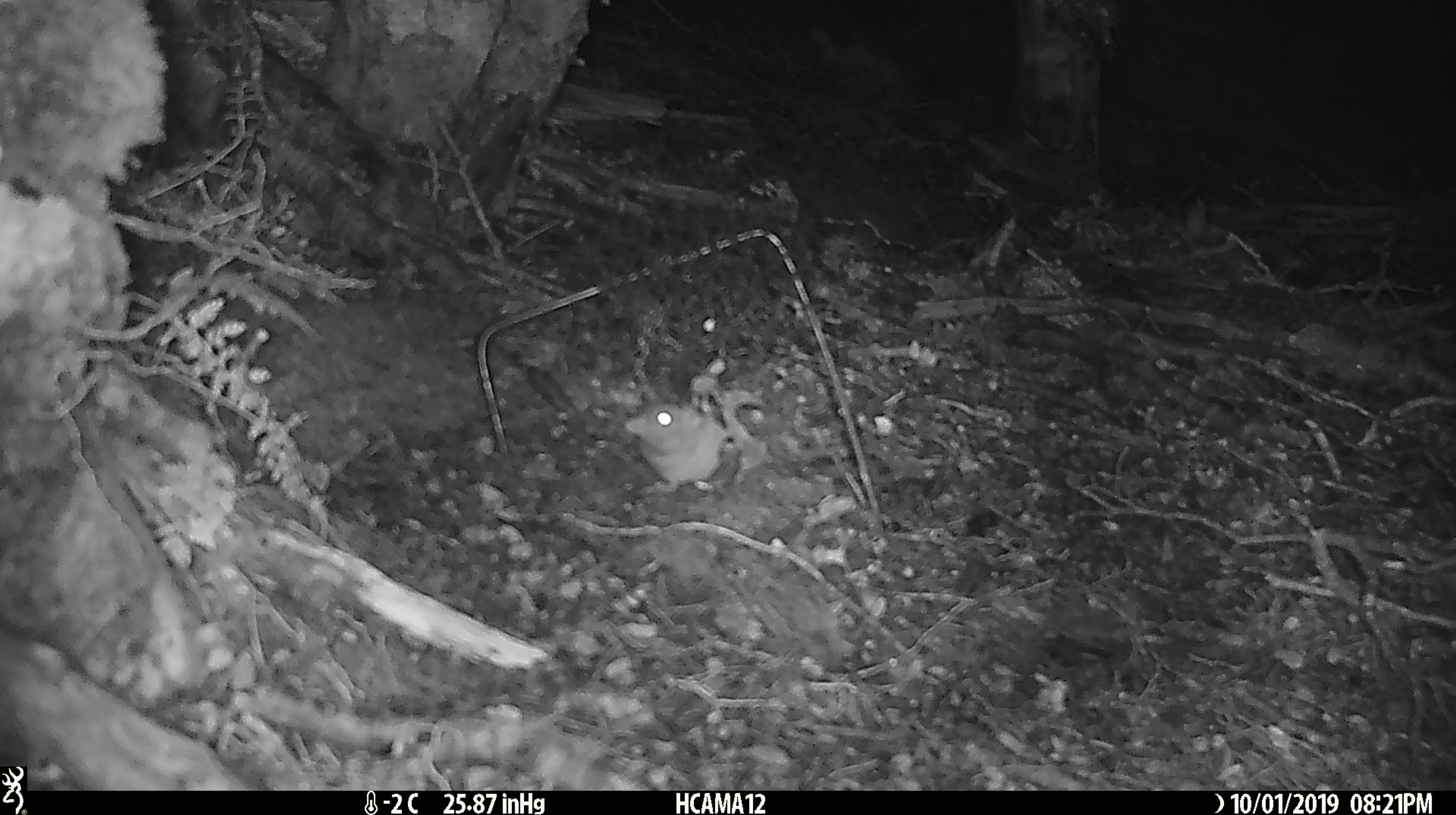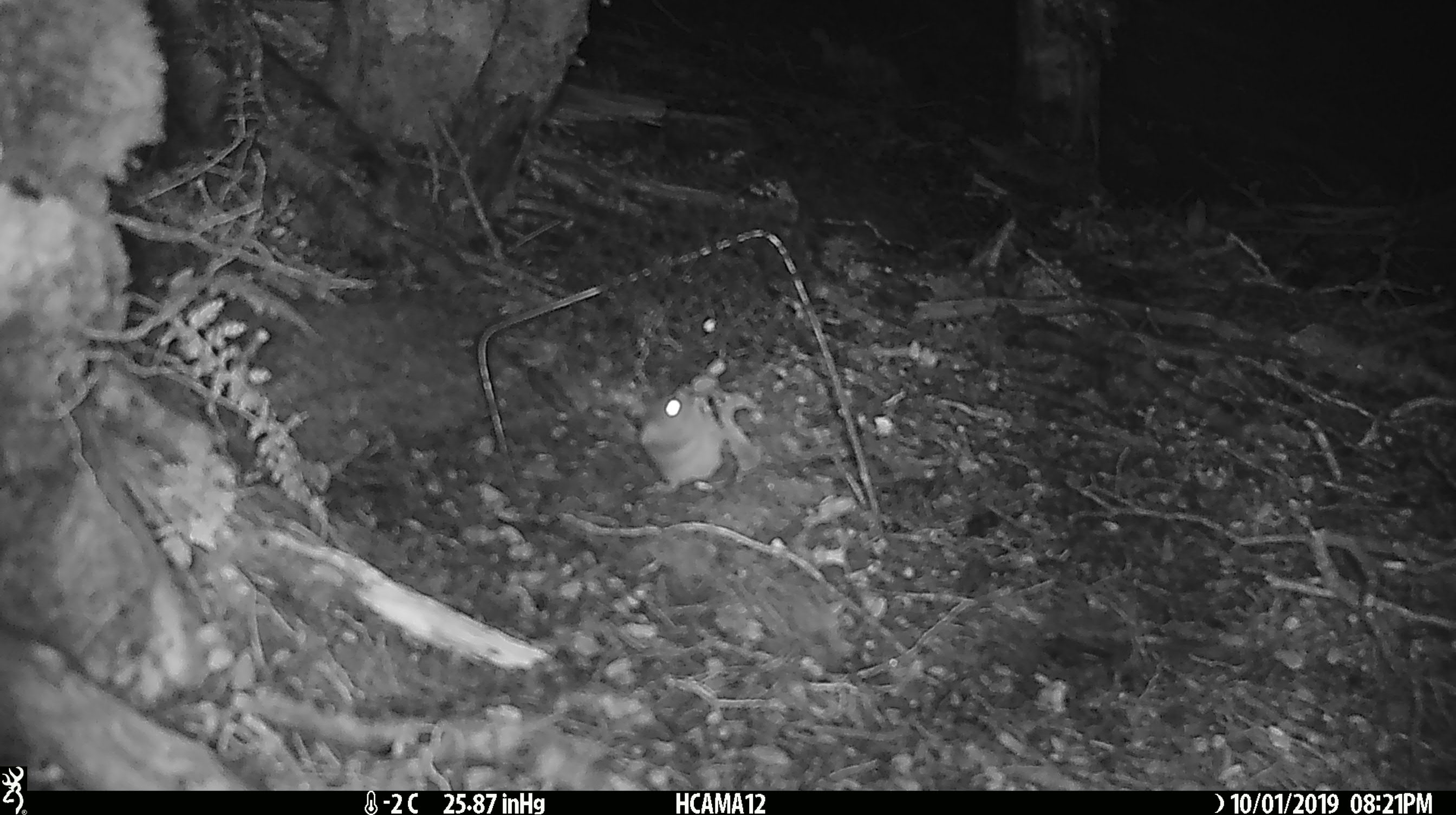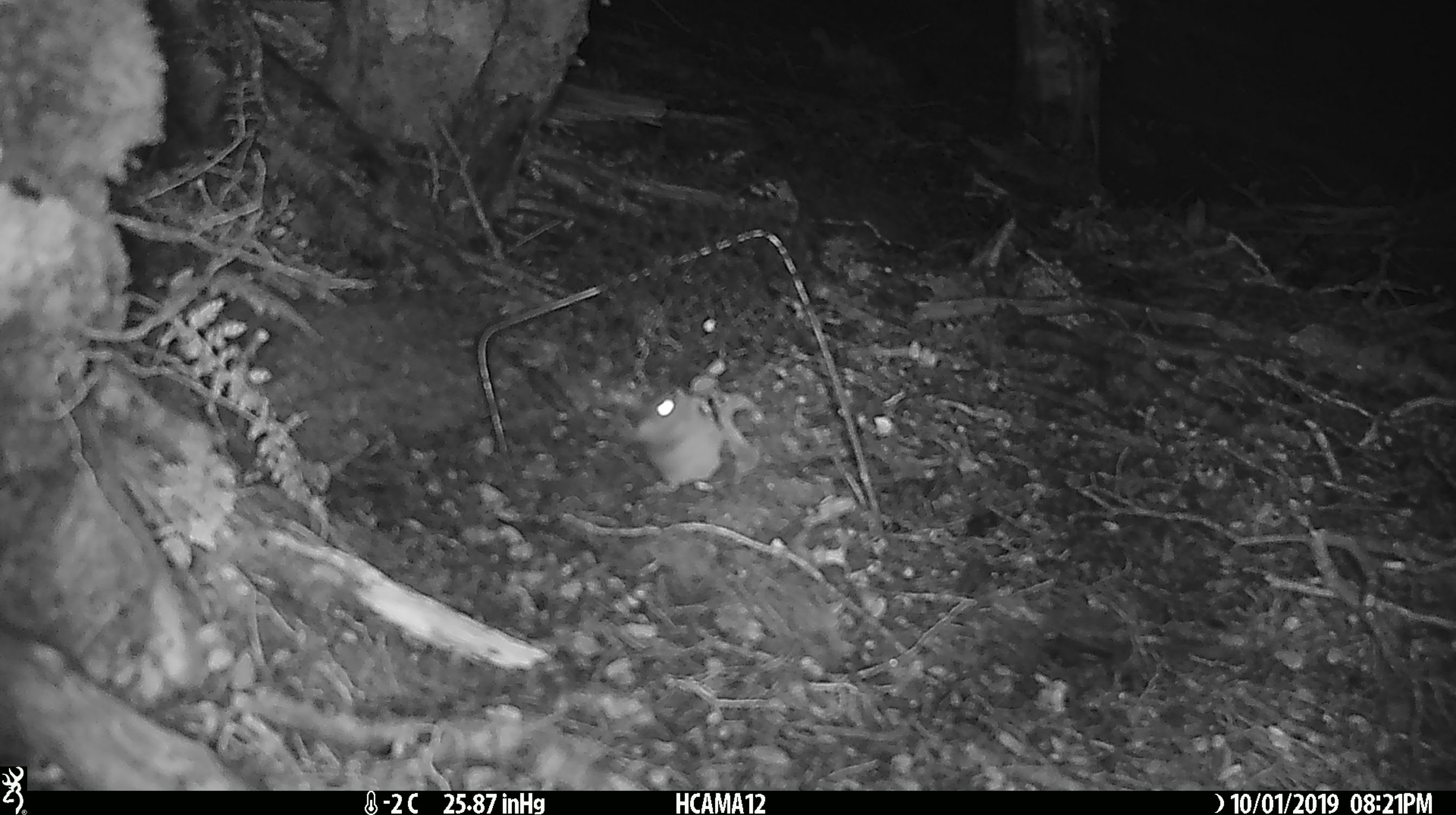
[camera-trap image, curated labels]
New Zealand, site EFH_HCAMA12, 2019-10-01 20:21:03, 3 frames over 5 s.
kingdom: Animalia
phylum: Chordata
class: Mammalia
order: Rodentia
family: Muridae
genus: Mus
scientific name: Mus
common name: mouse